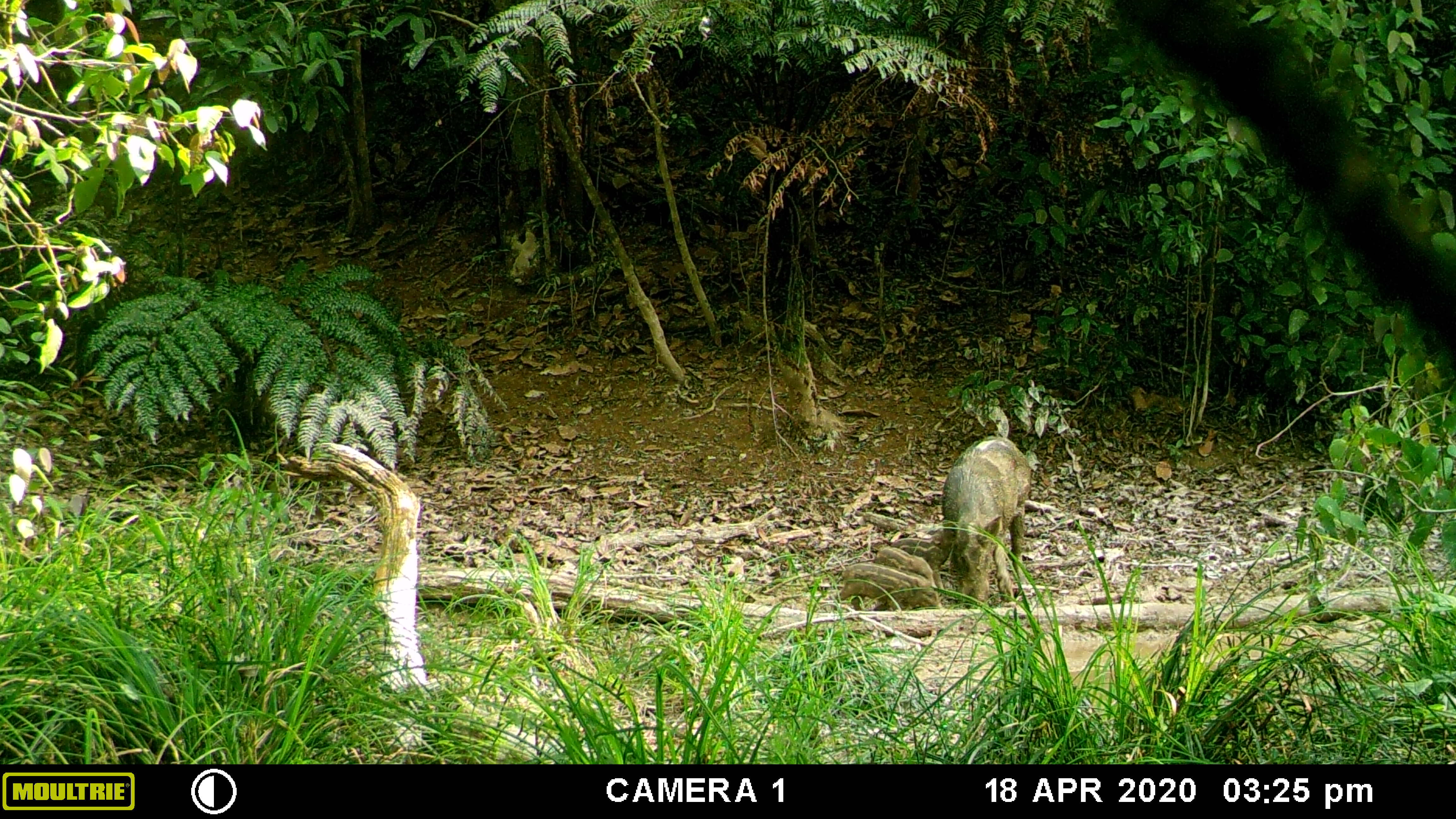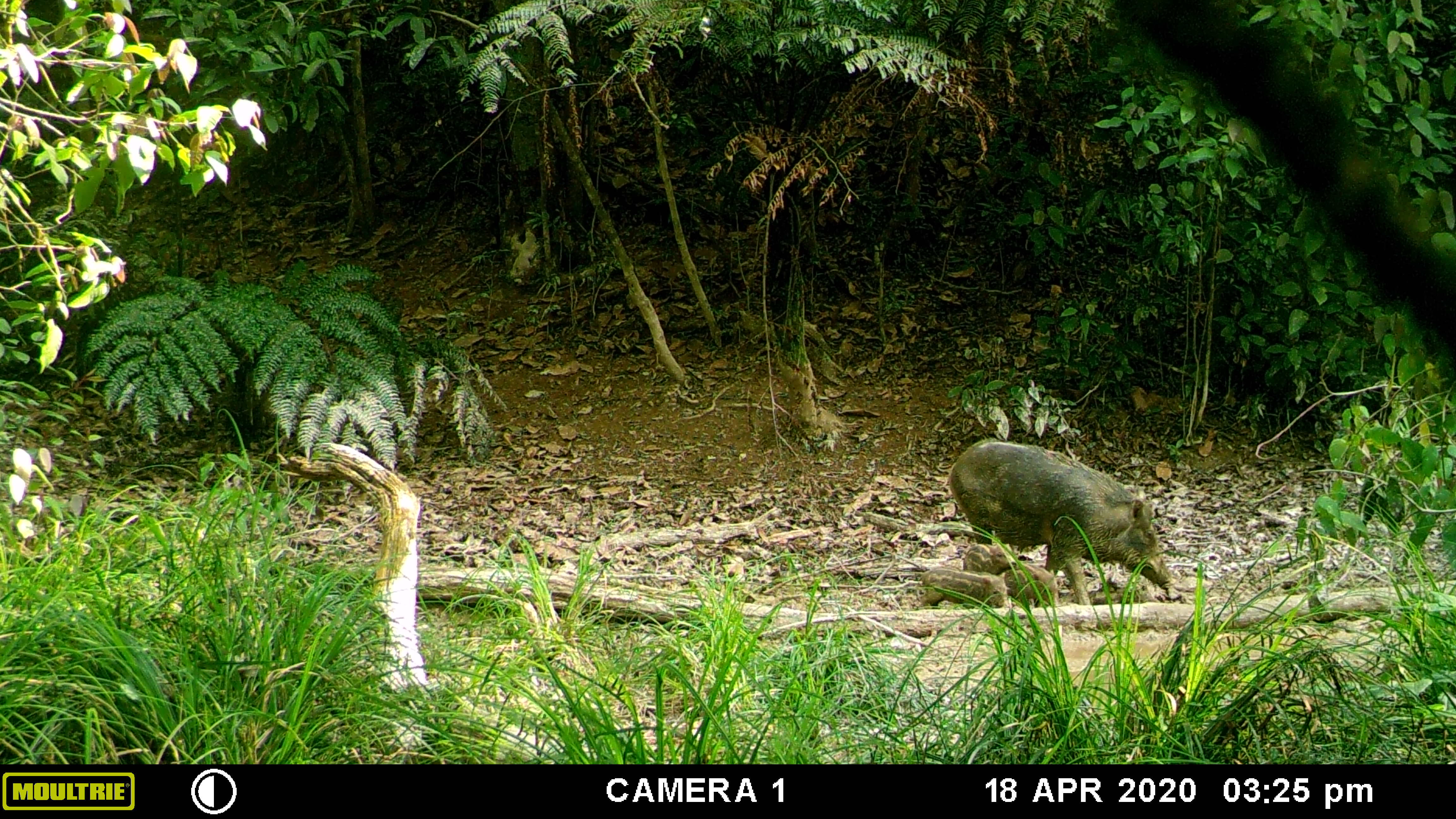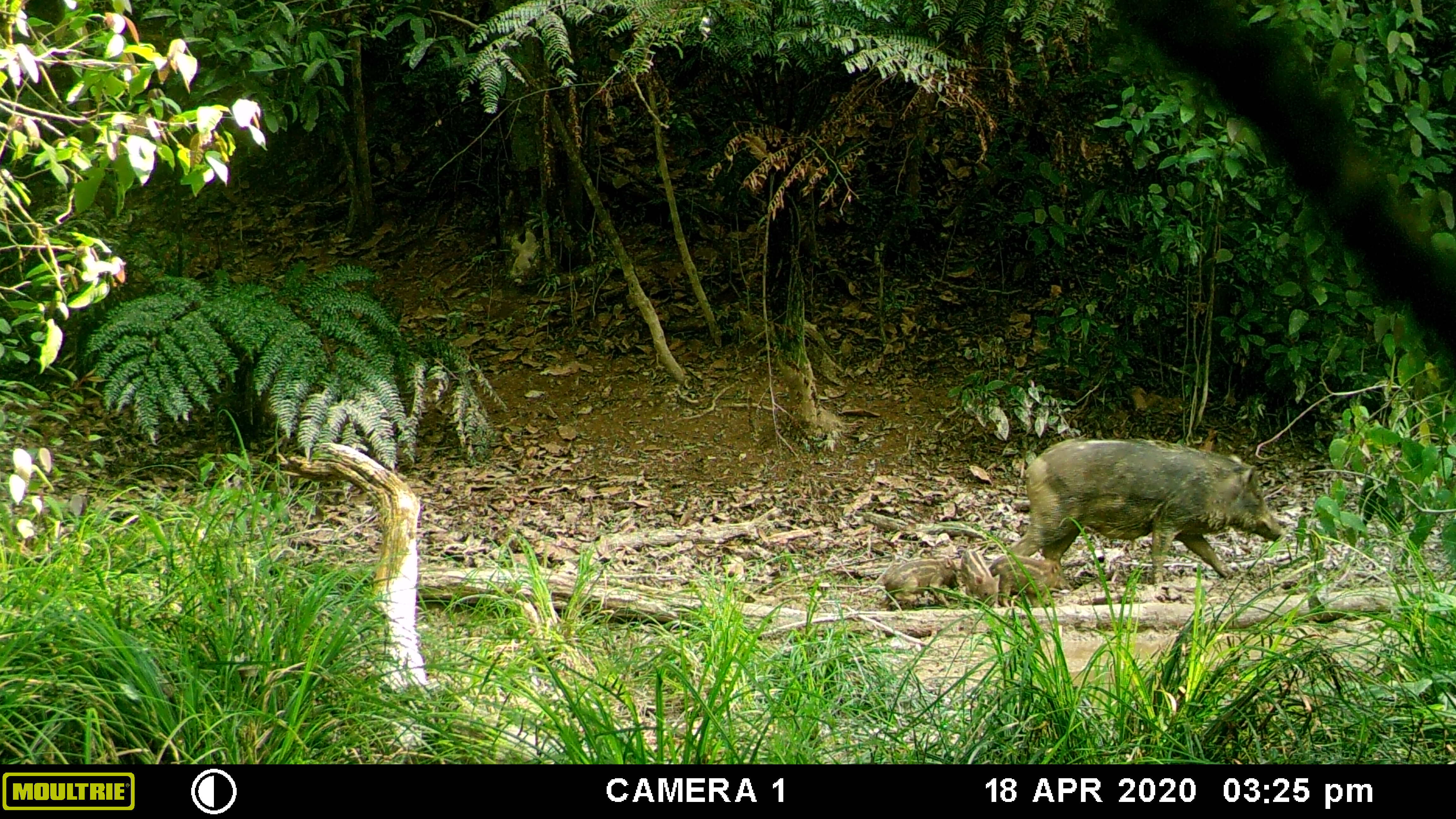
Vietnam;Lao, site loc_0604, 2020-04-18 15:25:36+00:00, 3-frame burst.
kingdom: Animalia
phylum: Chordata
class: Mammalia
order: Artiodactyla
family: Suidae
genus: Sus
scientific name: Sus scrofa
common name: eurasian wild pig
Eurasian wild pig (Sus scrofa). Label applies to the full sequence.